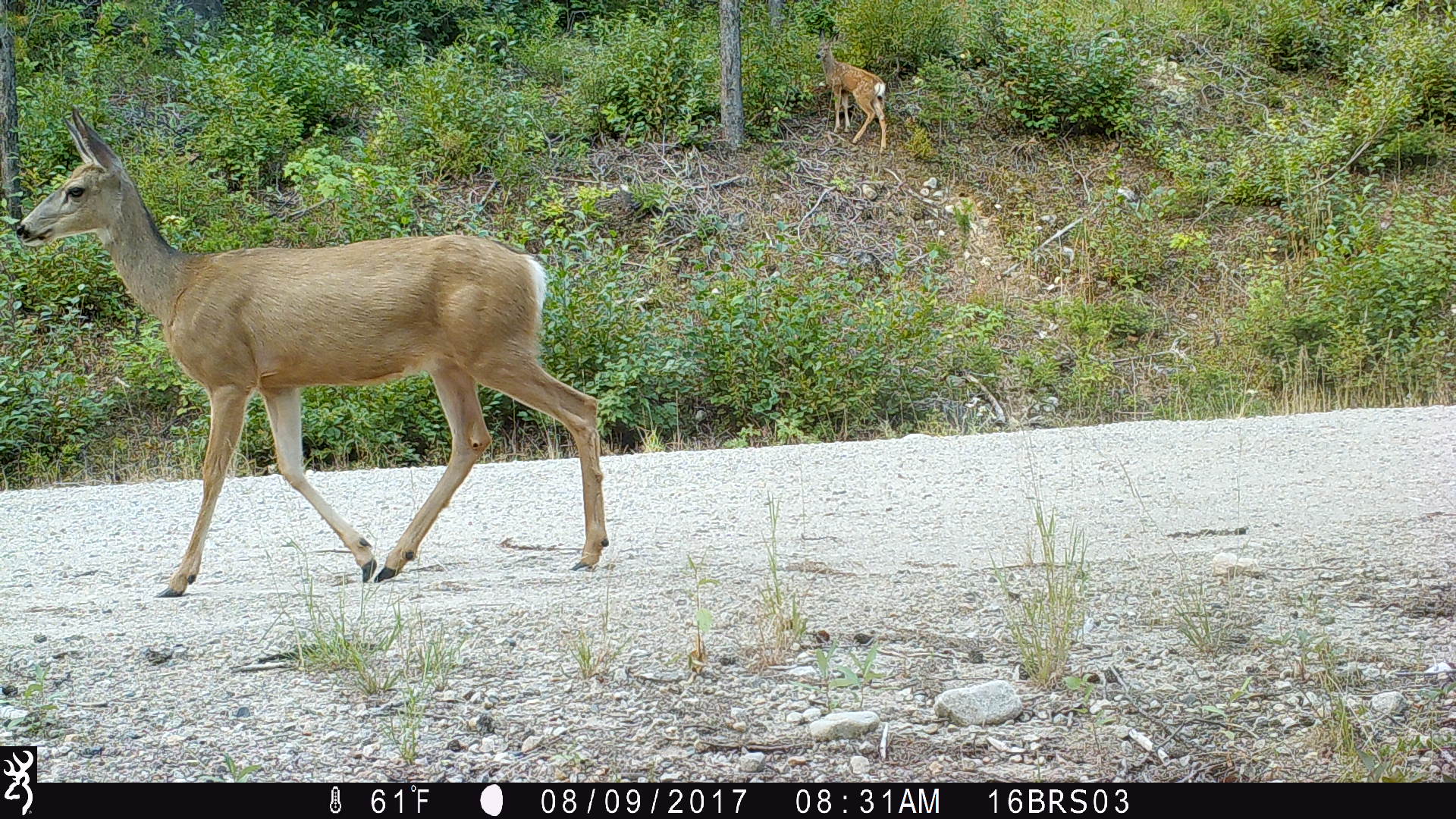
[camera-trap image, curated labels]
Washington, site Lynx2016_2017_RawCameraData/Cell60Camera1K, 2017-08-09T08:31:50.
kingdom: Animalia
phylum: Chordata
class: Mammalia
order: Artiodactyla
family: Cervidae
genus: Odocoileus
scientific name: Odocoileus hemionus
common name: mule deer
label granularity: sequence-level